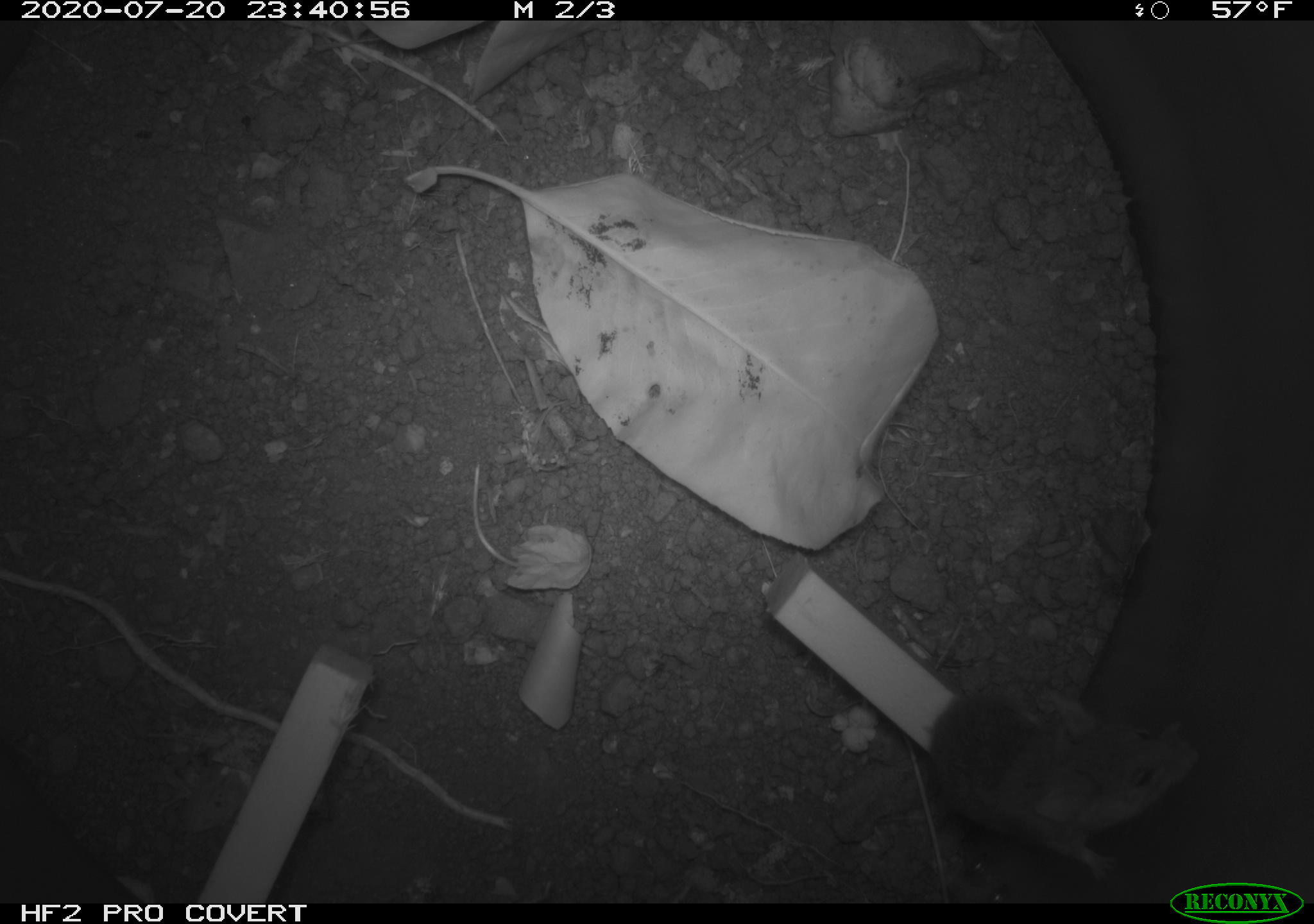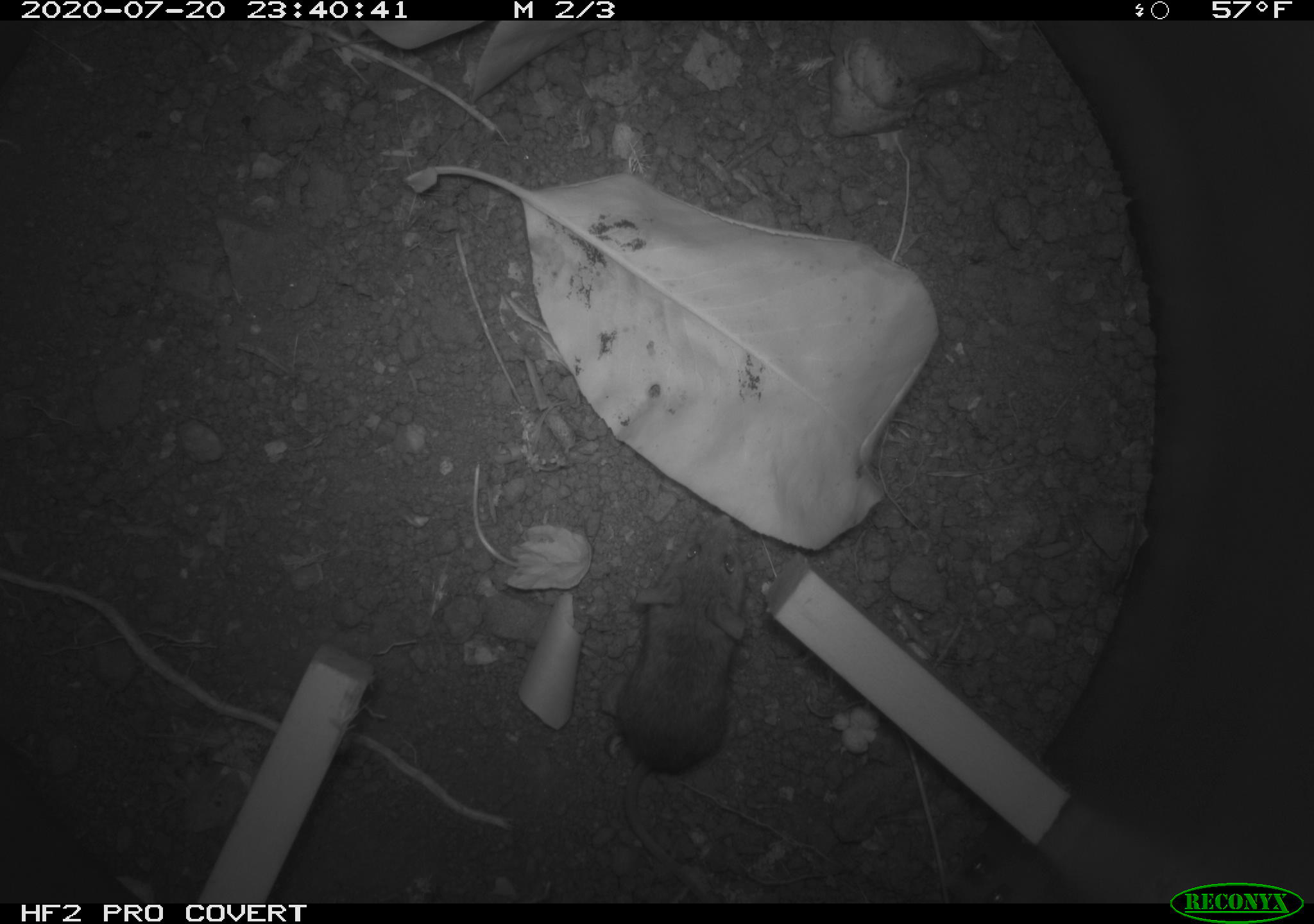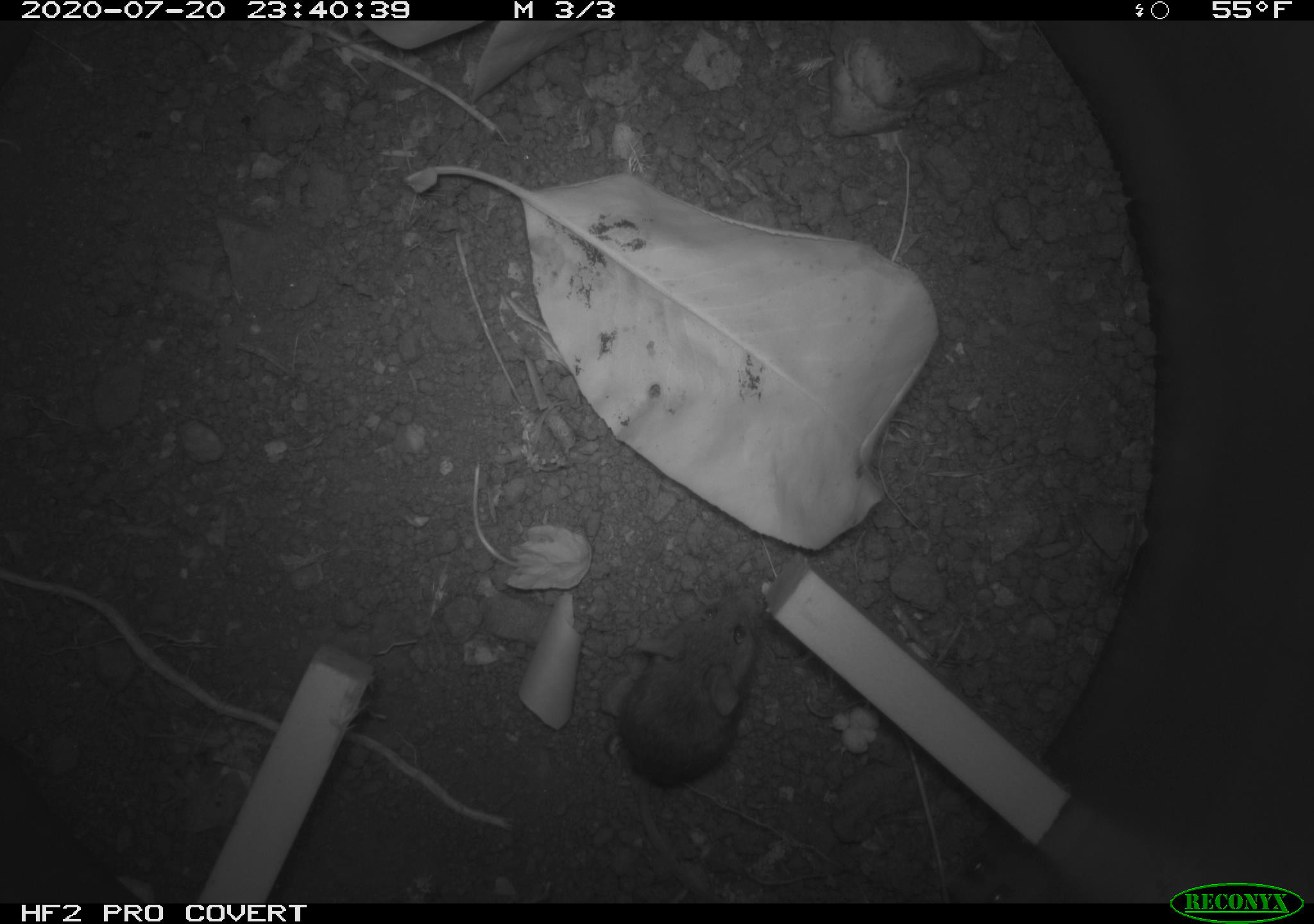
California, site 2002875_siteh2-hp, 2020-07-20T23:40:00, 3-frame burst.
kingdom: Animalia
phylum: Chordata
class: Mammalia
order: Rodentia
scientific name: Rodentia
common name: rodent